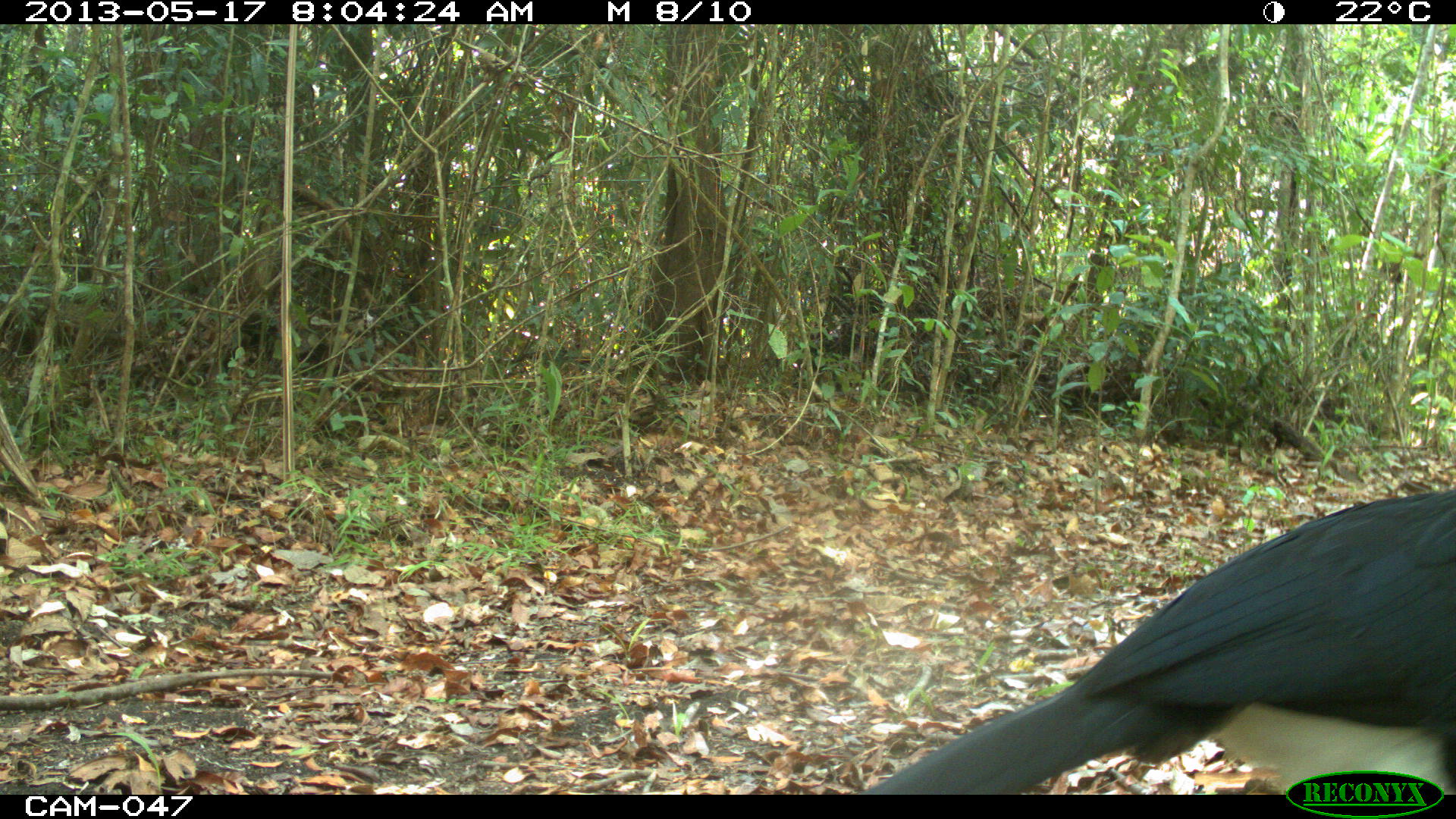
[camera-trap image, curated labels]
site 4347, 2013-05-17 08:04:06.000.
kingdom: Animalia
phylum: Chordata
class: Aves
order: Galliformes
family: Cracidae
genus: Crax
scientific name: Crax rubra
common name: great curassow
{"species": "Crax rubra (great curassow)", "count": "1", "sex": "male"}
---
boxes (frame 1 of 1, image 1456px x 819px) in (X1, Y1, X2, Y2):
crax rubra: (857, 488, 1454, 792)